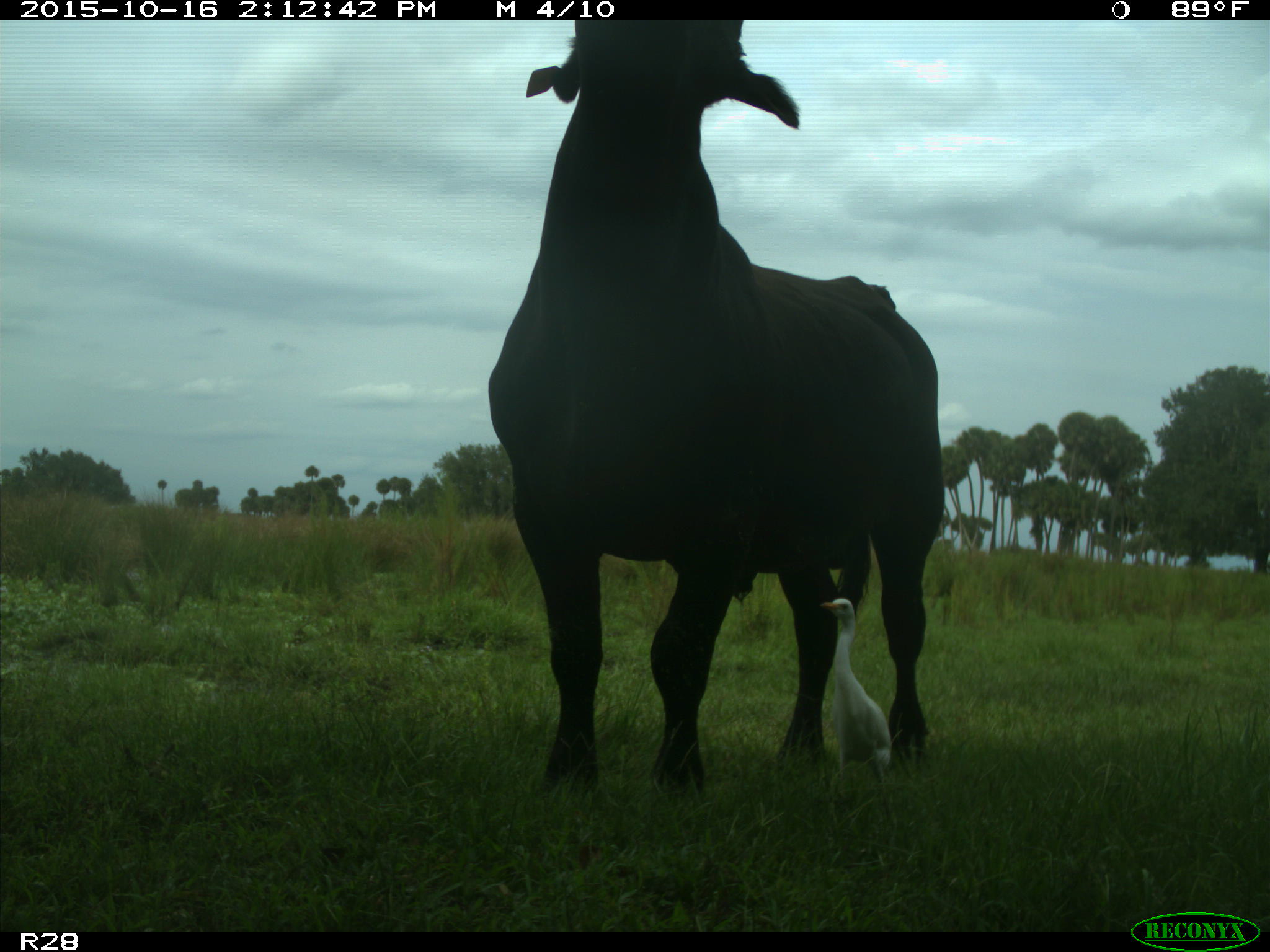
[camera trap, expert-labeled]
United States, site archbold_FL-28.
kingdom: Animalia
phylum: Chordata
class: Mammalia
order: Artiodactyla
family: Bovidae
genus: Bos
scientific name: Bos taurus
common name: domestic cow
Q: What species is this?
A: Bos taurus (domestic cow).